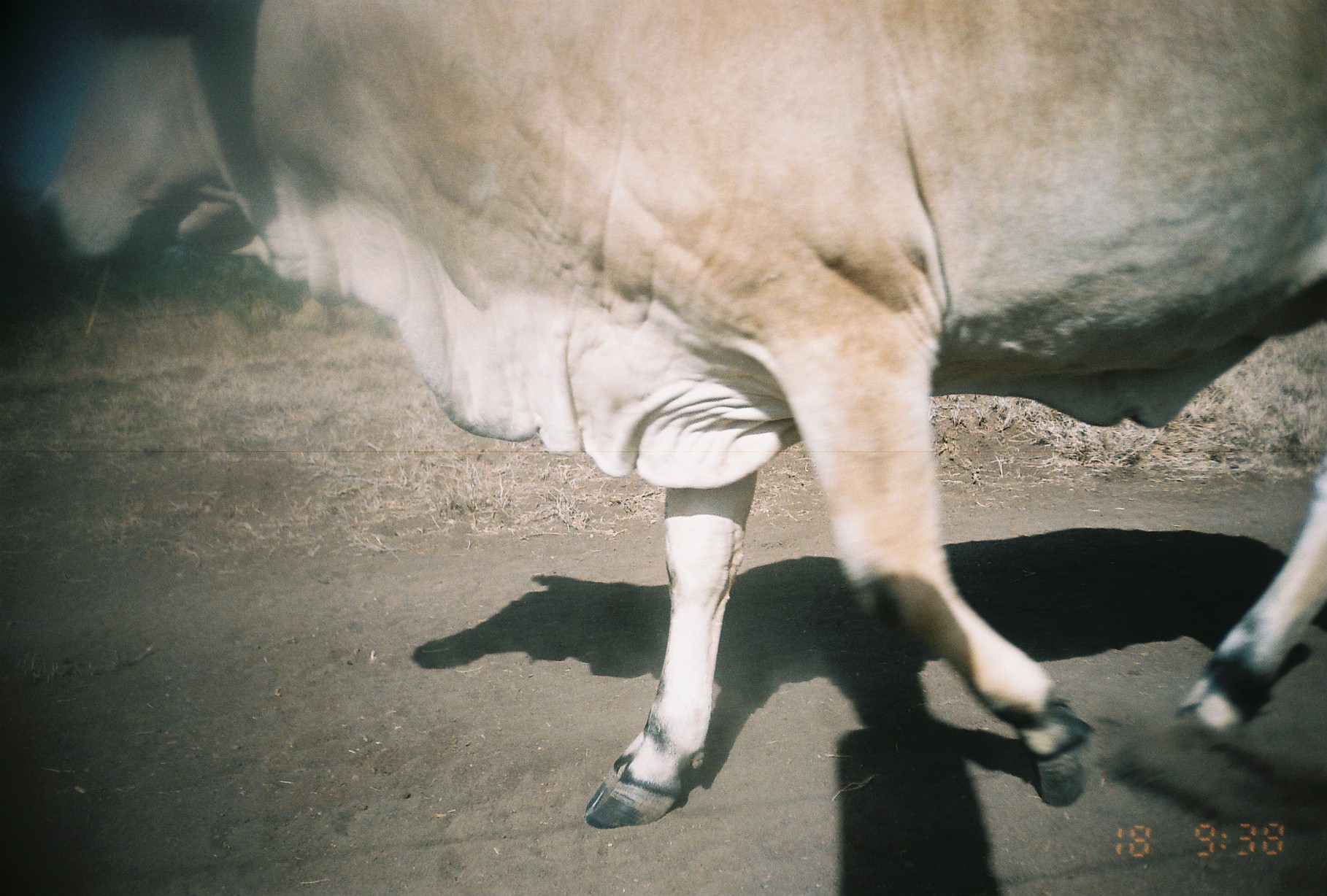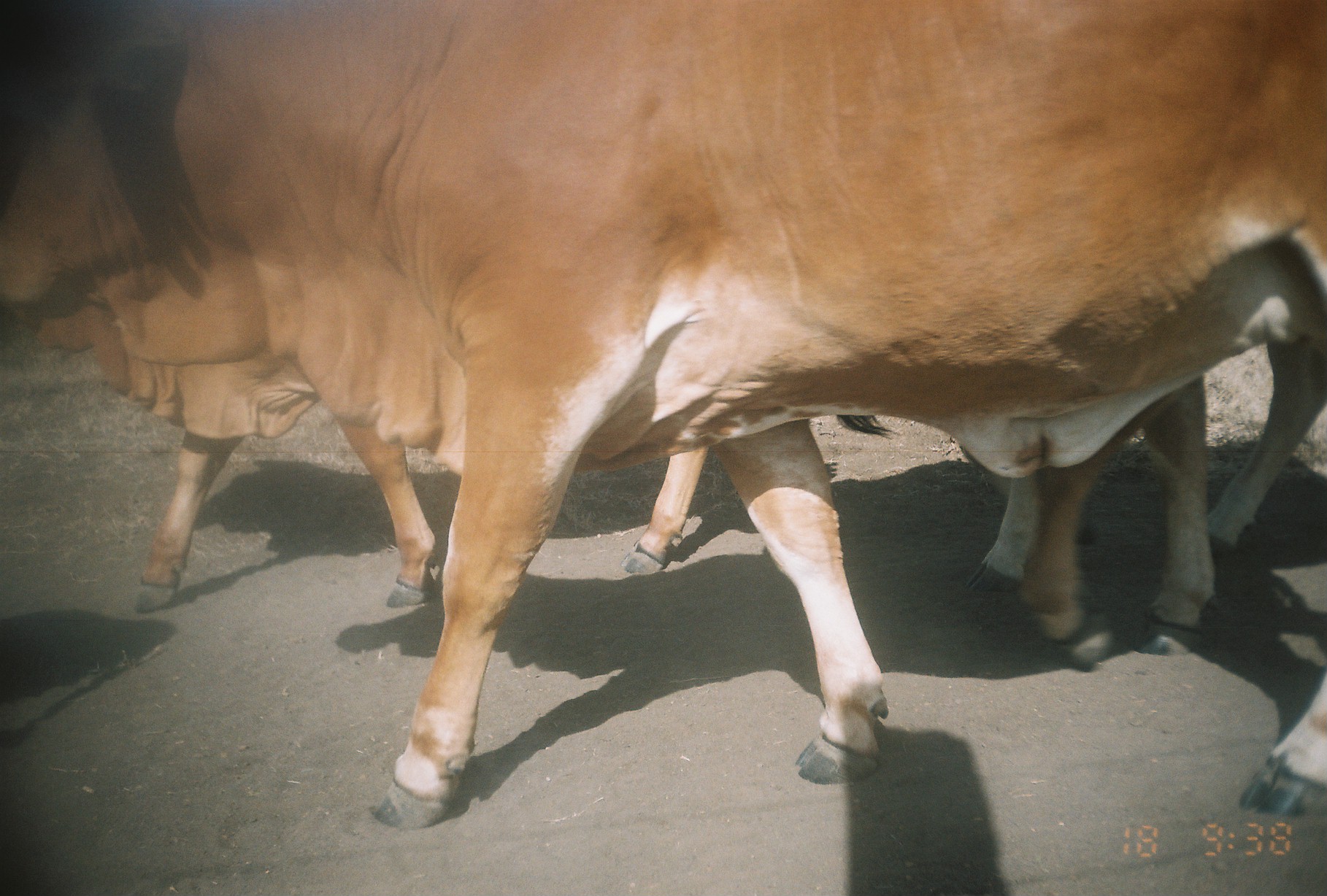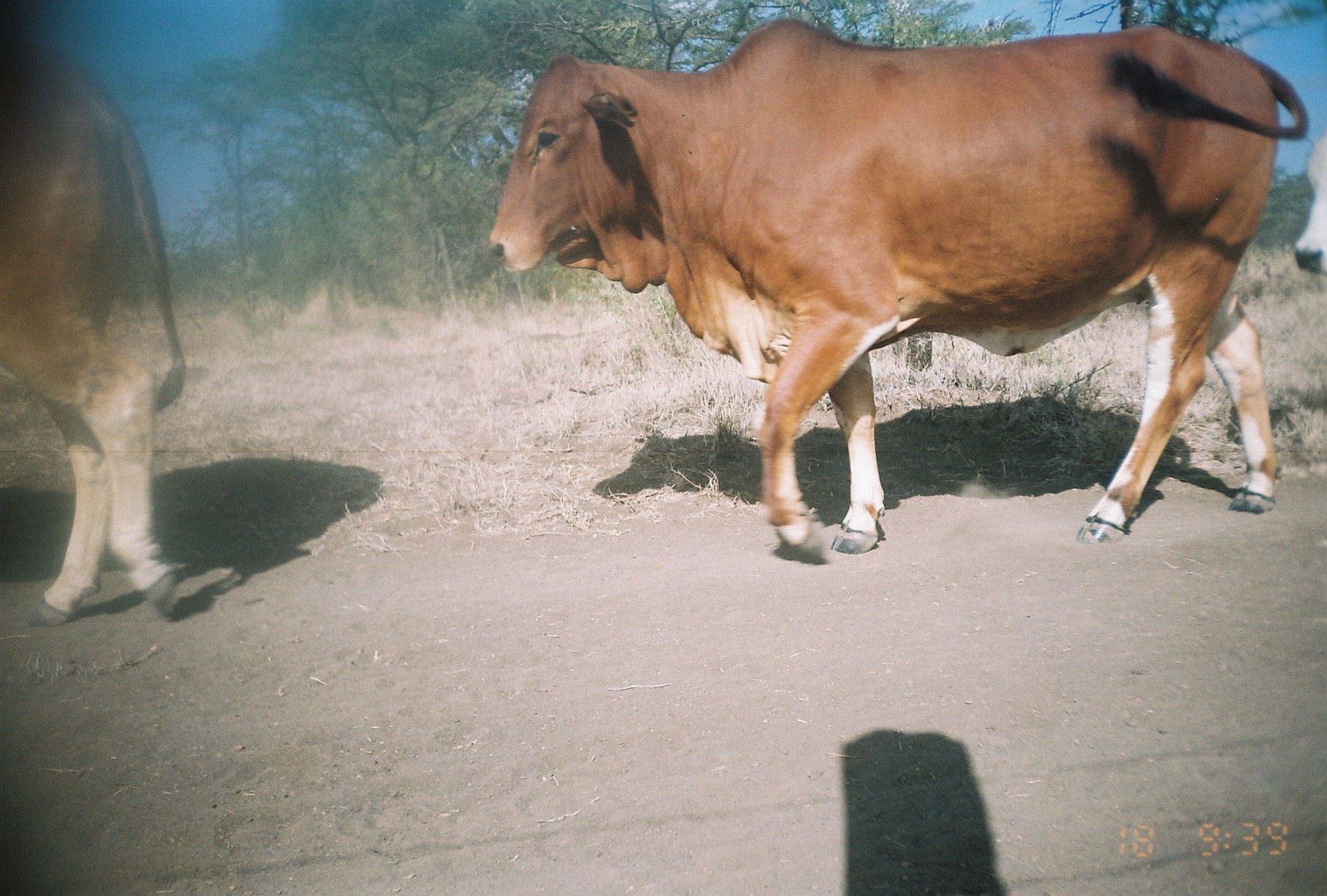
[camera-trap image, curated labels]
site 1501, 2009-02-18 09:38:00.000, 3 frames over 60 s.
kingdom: Animalia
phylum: Chordata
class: Mammalia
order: Artiodactyla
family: Bovidae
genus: Bos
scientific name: Bos taurus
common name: domestic cattle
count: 1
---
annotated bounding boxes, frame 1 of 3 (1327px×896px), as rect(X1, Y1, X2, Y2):
bos taurus: rect(1, 1, 1327, 830)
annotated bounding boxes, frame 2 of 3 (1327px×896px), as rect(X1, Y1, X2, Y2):
bos taurus: rect(4, 3, 1324, 833); rect(11, 306, 898, 614); rect(967, 346, 1327, 594); rect(1021, 376, 1214, 670)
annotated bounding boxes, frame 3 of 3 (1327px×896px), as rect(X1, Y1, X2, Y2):
bos taurus: rect(488, 18, 1310, 566); rect(1, 20, 187, 623); rect(1295, 135, 1327, 273)